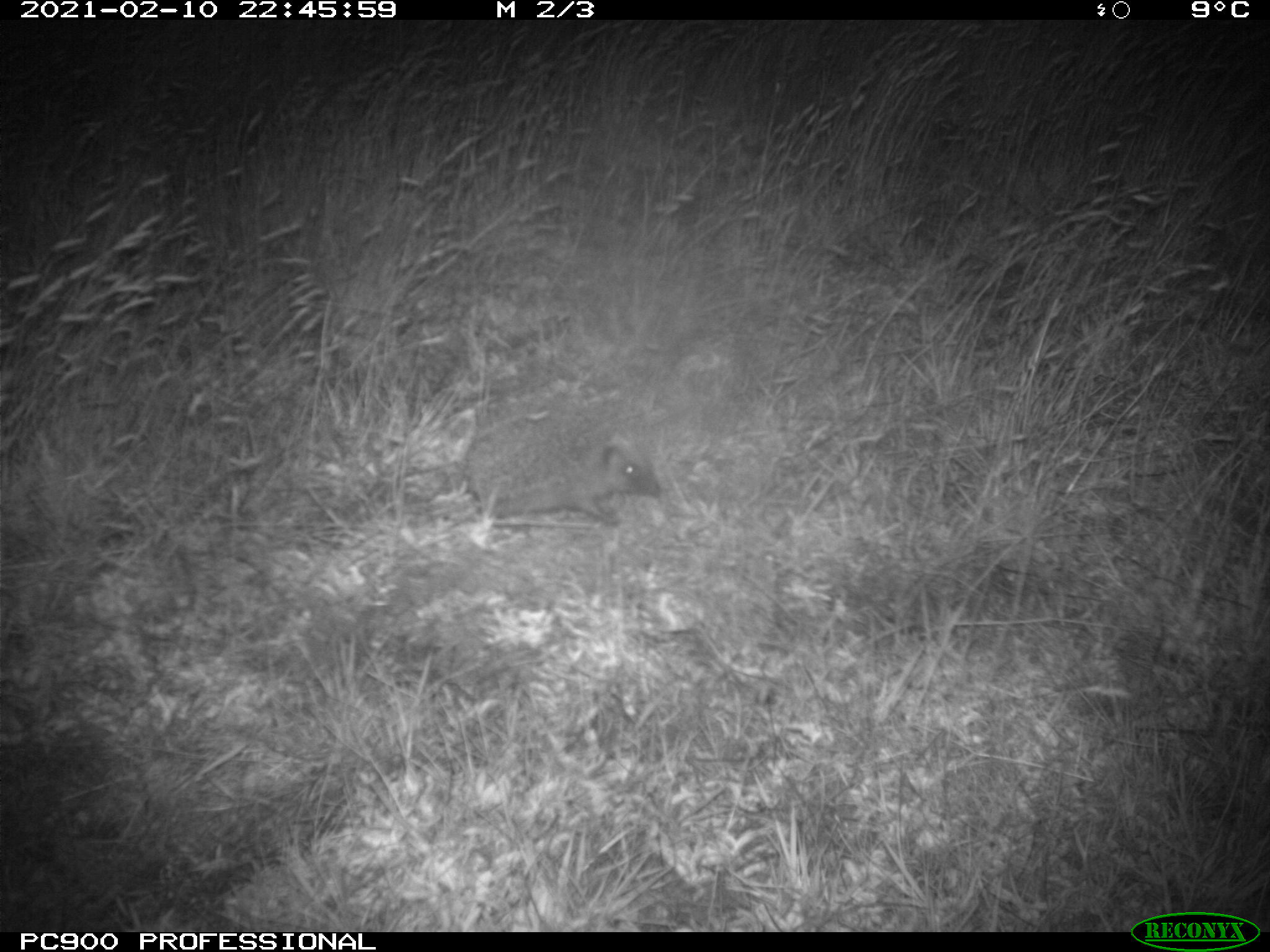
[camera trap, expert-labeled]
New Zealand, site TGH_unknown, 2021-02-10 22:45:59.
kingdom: Animalia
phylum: Chordata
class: Mammalia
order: Eulipotyphla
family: Erinaceidae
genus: Erinaceus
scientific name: Erinaceus europaeus europaeus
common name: european hedgehog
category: hedgehog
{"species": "hedgehog (european hedgehog) (Erinaceus europaeus europaeus)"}